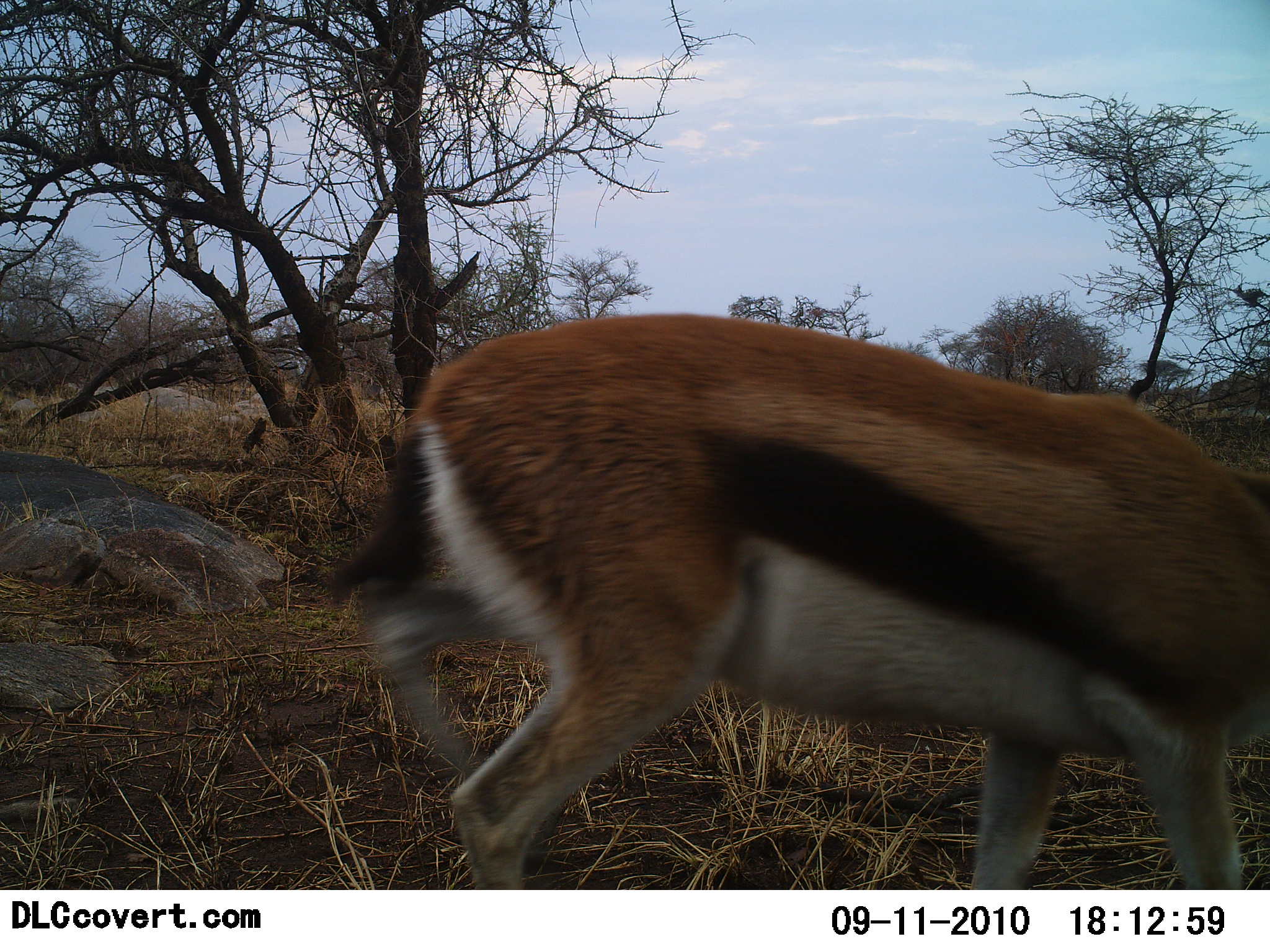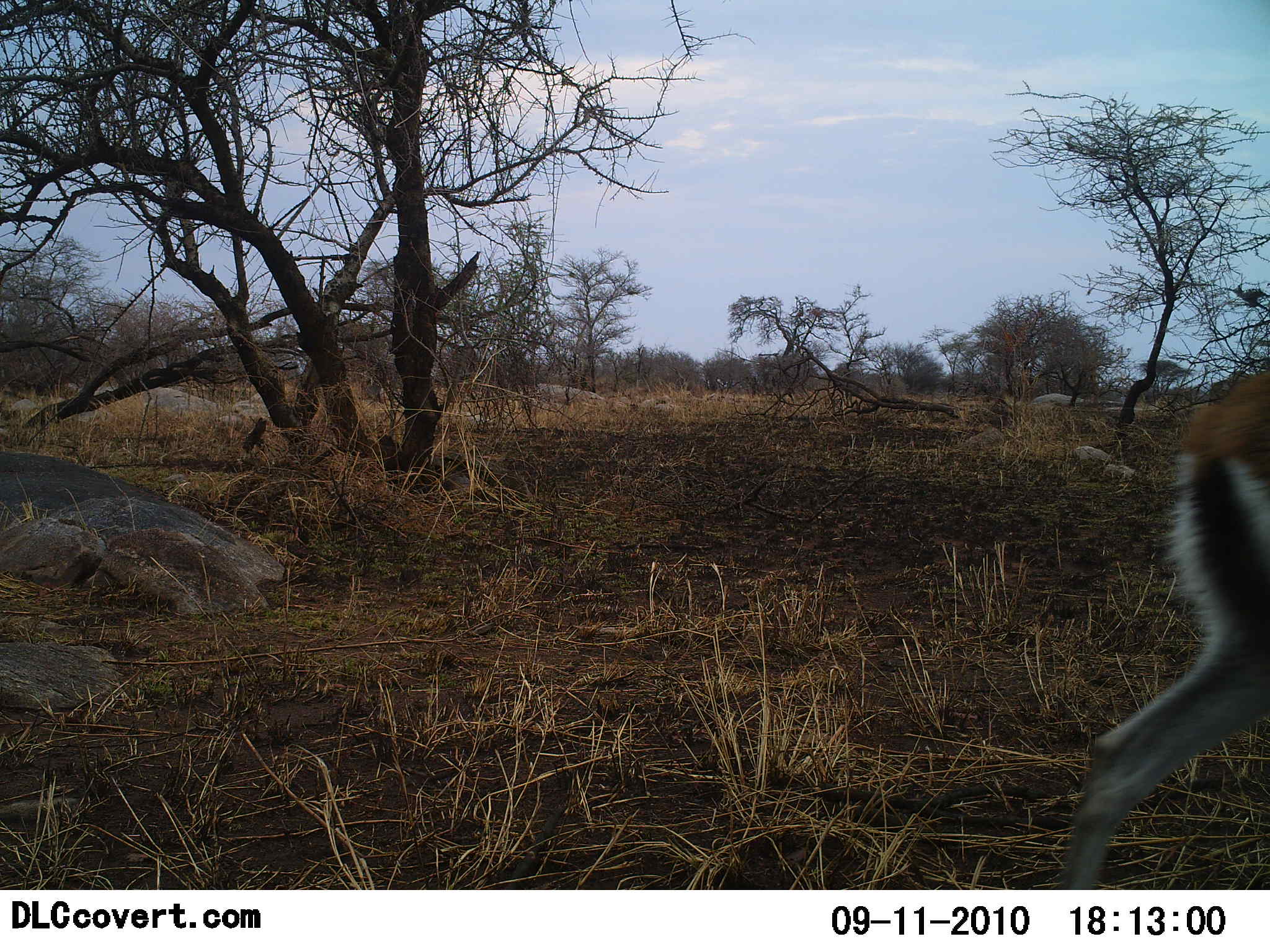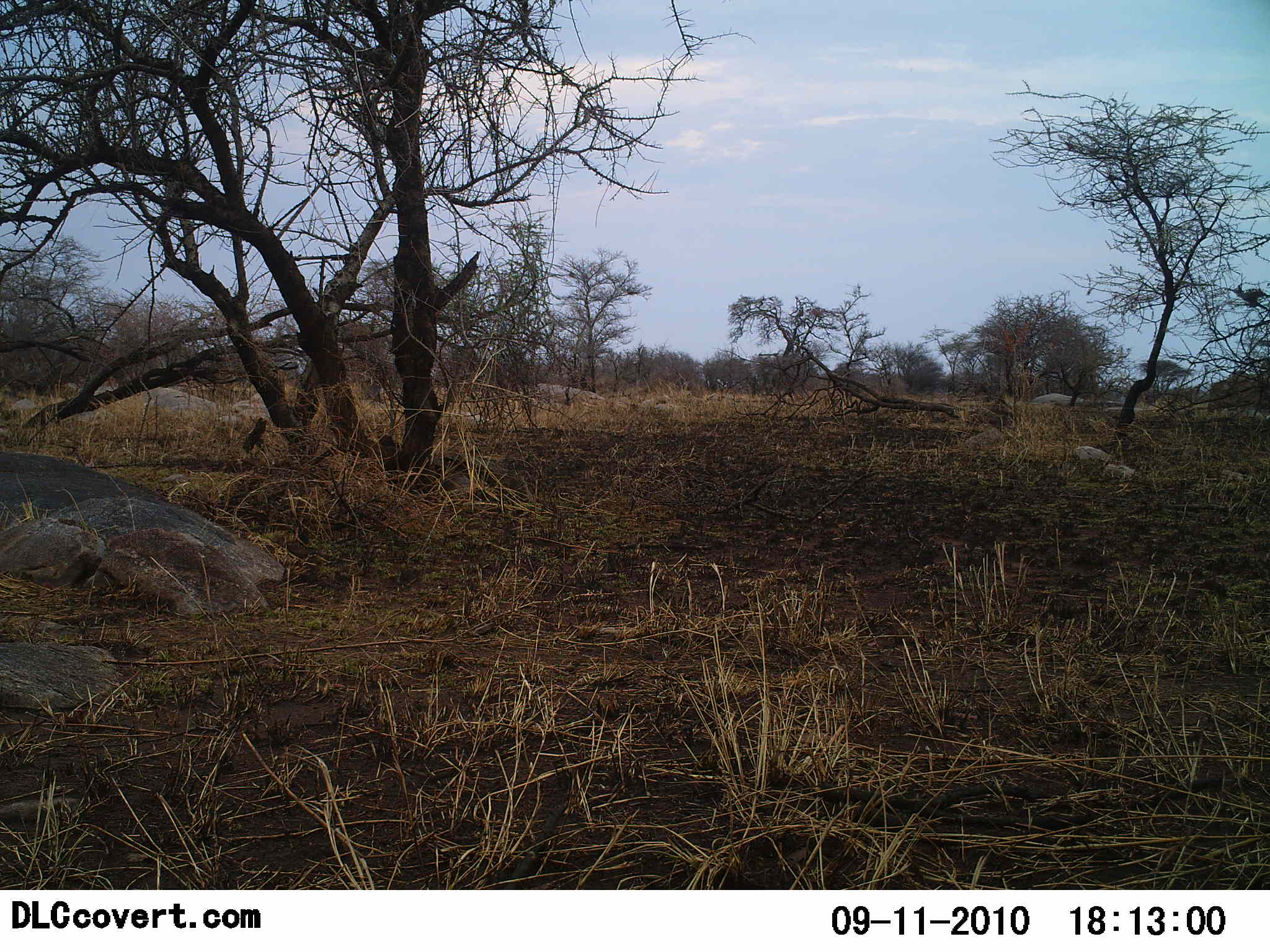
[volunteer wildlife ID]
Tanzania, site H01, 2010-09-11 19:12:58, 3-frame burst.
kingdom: Animalia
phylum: Chordata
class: Mammalia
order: Artiodactyla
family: Bovidae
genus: Eudorcas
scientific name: Eudorcas thomsonii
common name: thomson's gazelle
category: gazellethomsons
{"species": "gazellethomsons (thomson's gazelle) (Eudorcas thomsonii)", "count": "1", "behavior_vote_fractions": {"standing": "0%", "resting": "0%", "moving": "100%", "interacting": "0%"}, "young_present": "0%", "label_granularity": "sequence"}